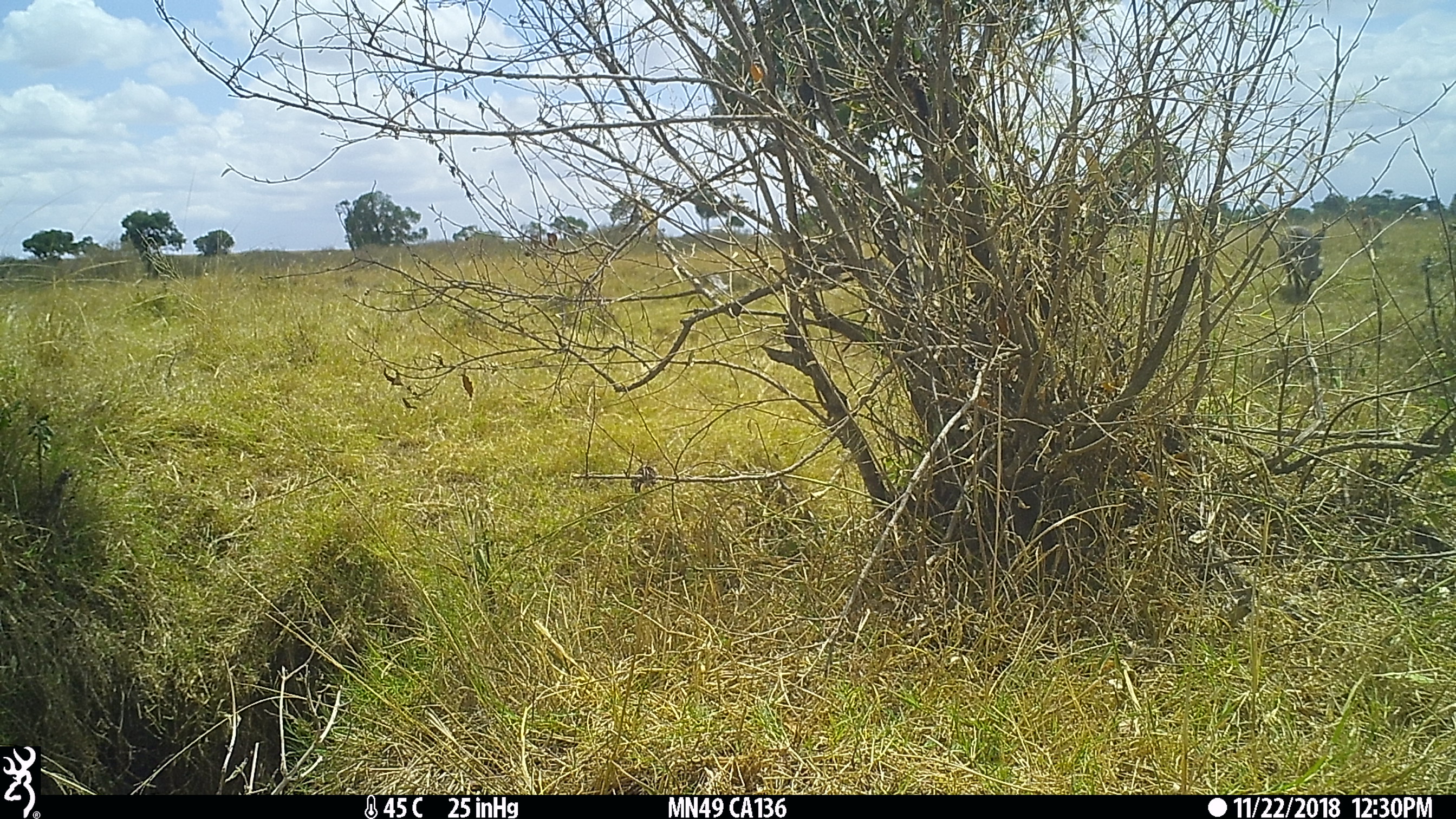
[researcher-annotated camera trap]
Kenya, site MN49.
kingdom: Animalia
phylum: Chordata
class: Mammalia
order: Artiodactyla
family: Suidae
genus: Phacochoerus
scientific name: Phacochoerus africanus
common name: common warthog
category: warthog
Warthog (common warthog) (Phacochoerus africanus).